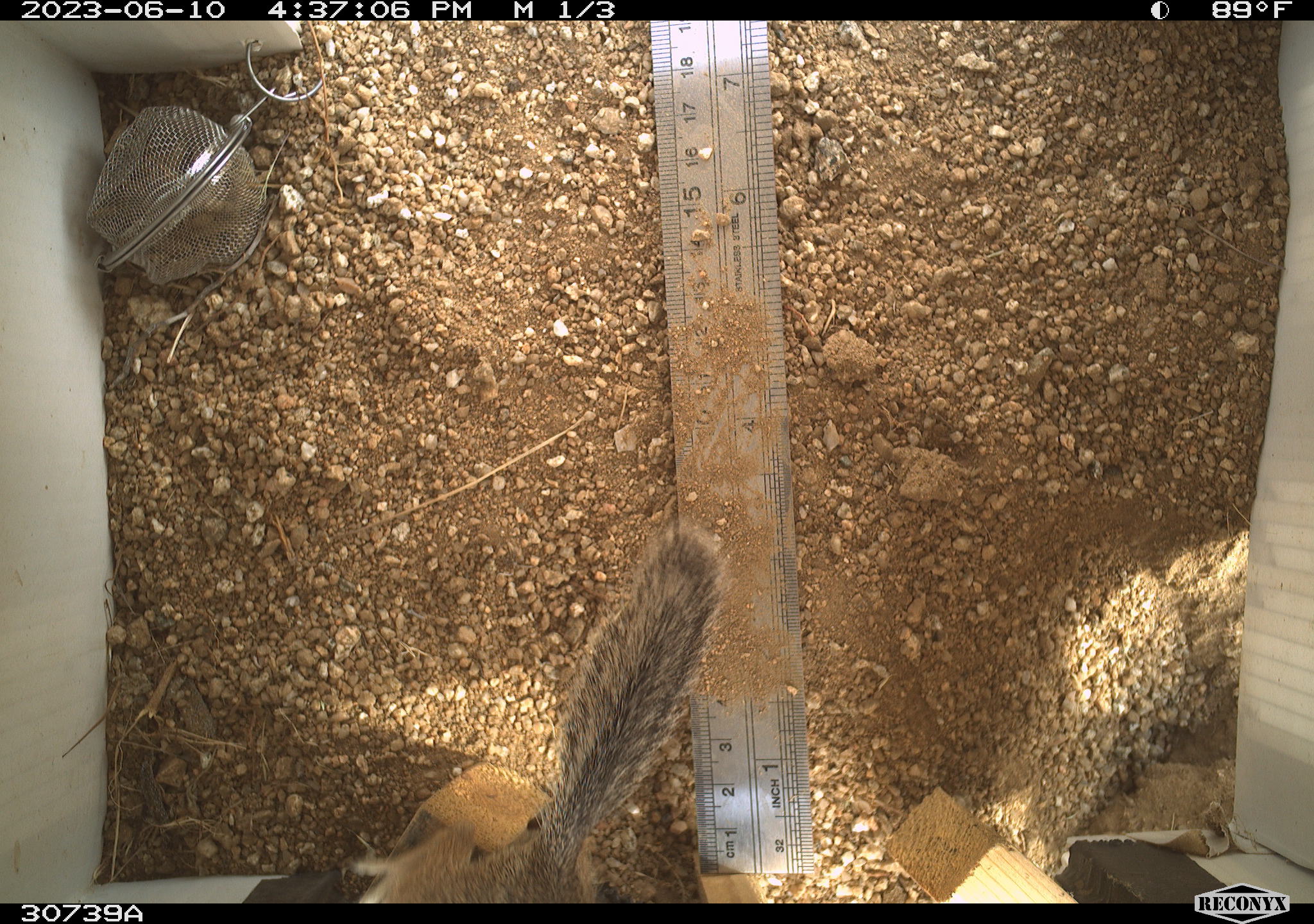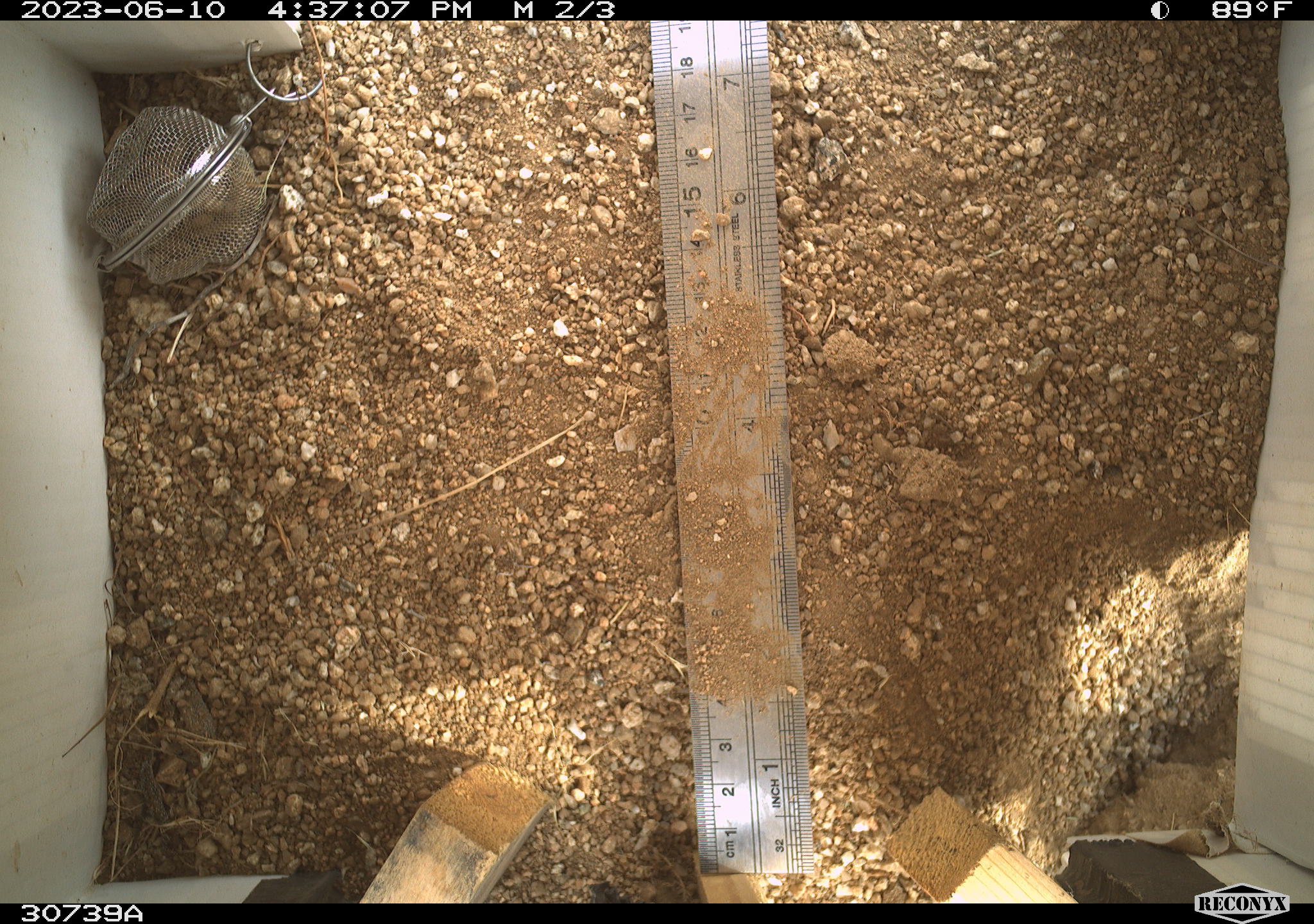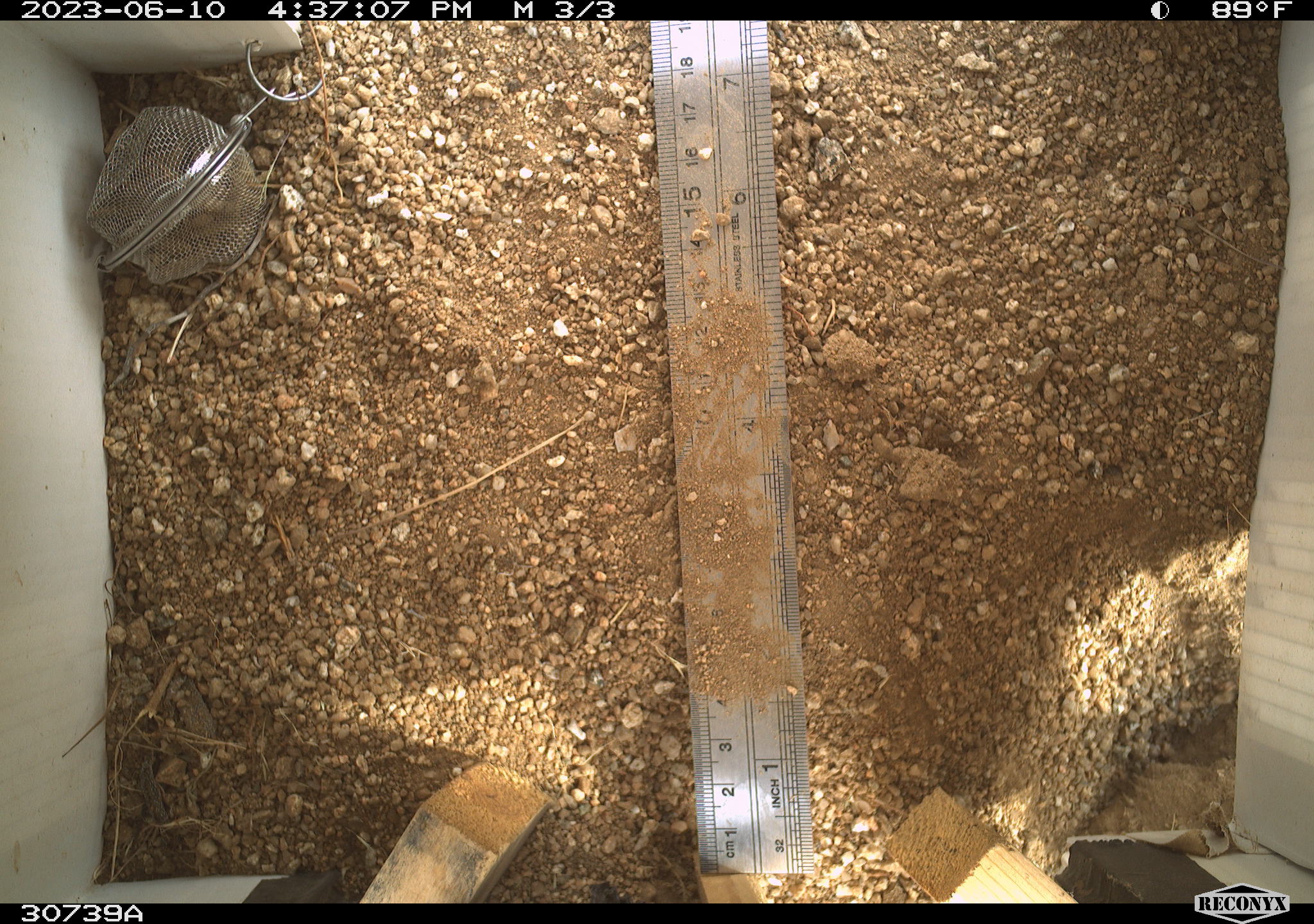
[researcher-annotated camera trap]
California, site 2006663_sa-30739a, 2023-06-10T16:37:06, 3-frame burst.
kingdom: Animalia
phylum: Chordata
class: Mammalia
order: Rodentia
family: Sciuridae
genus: Ammospermophilus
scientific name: Ammospermophilus leucurus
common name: white-tailed antelope squirrel